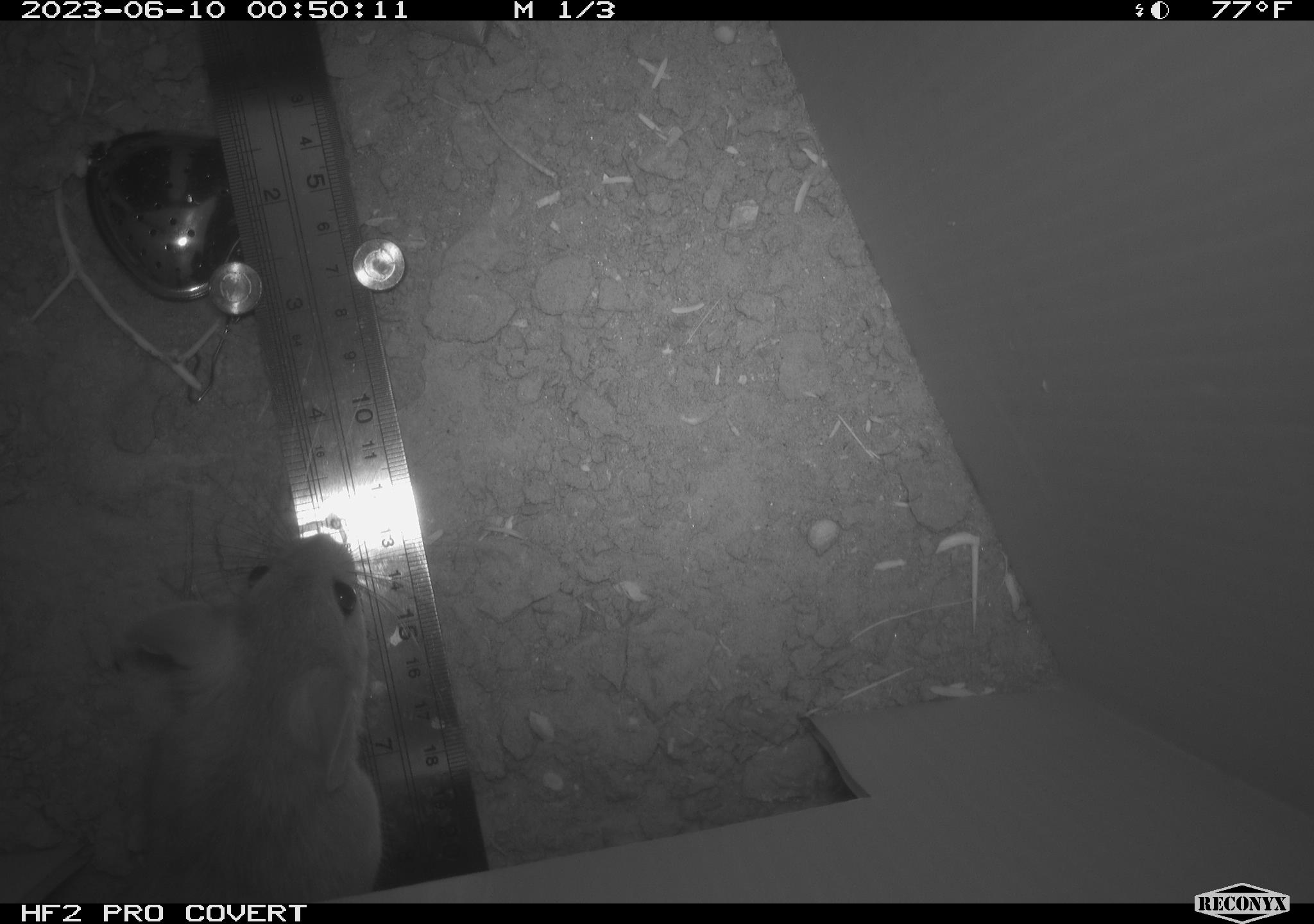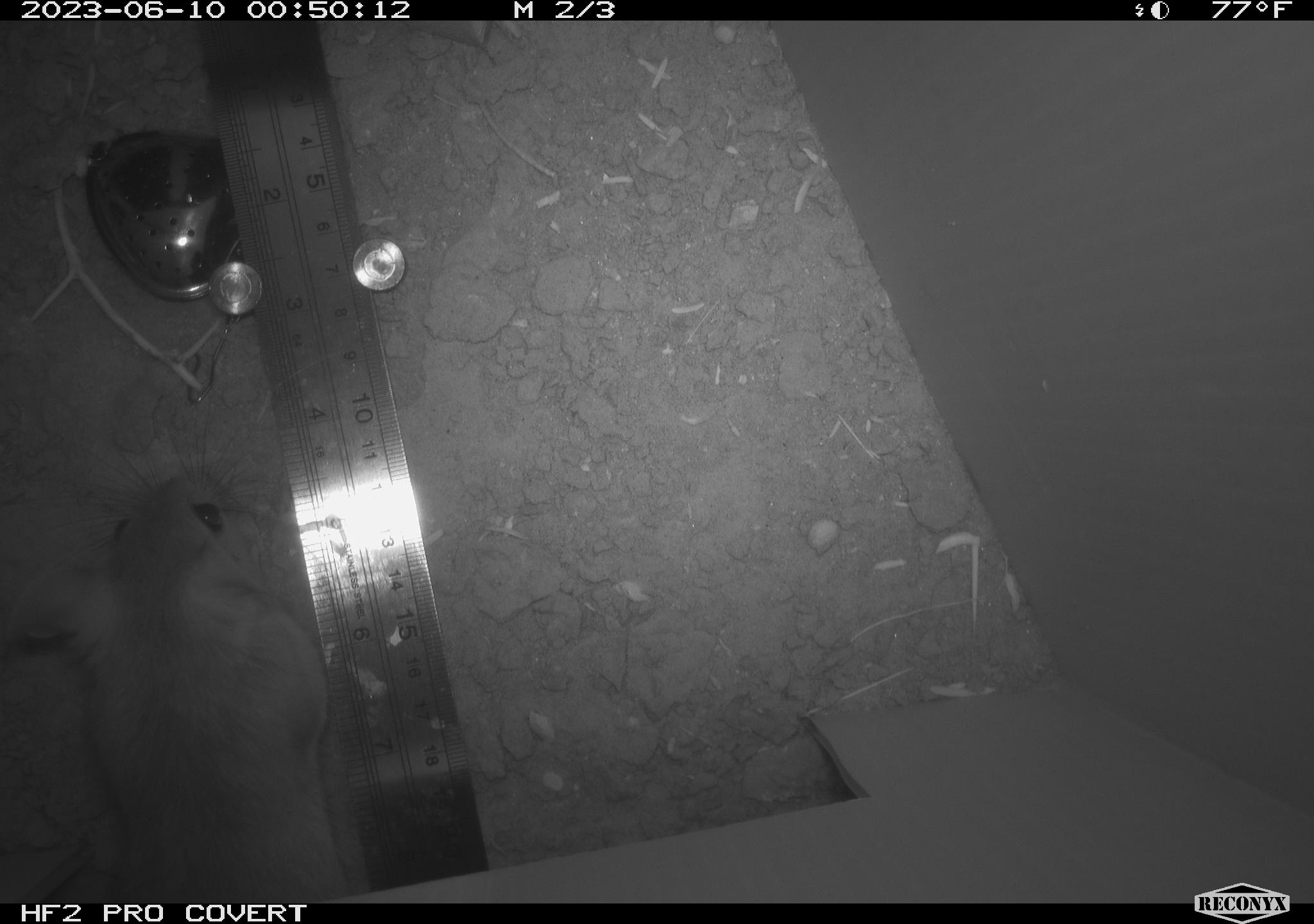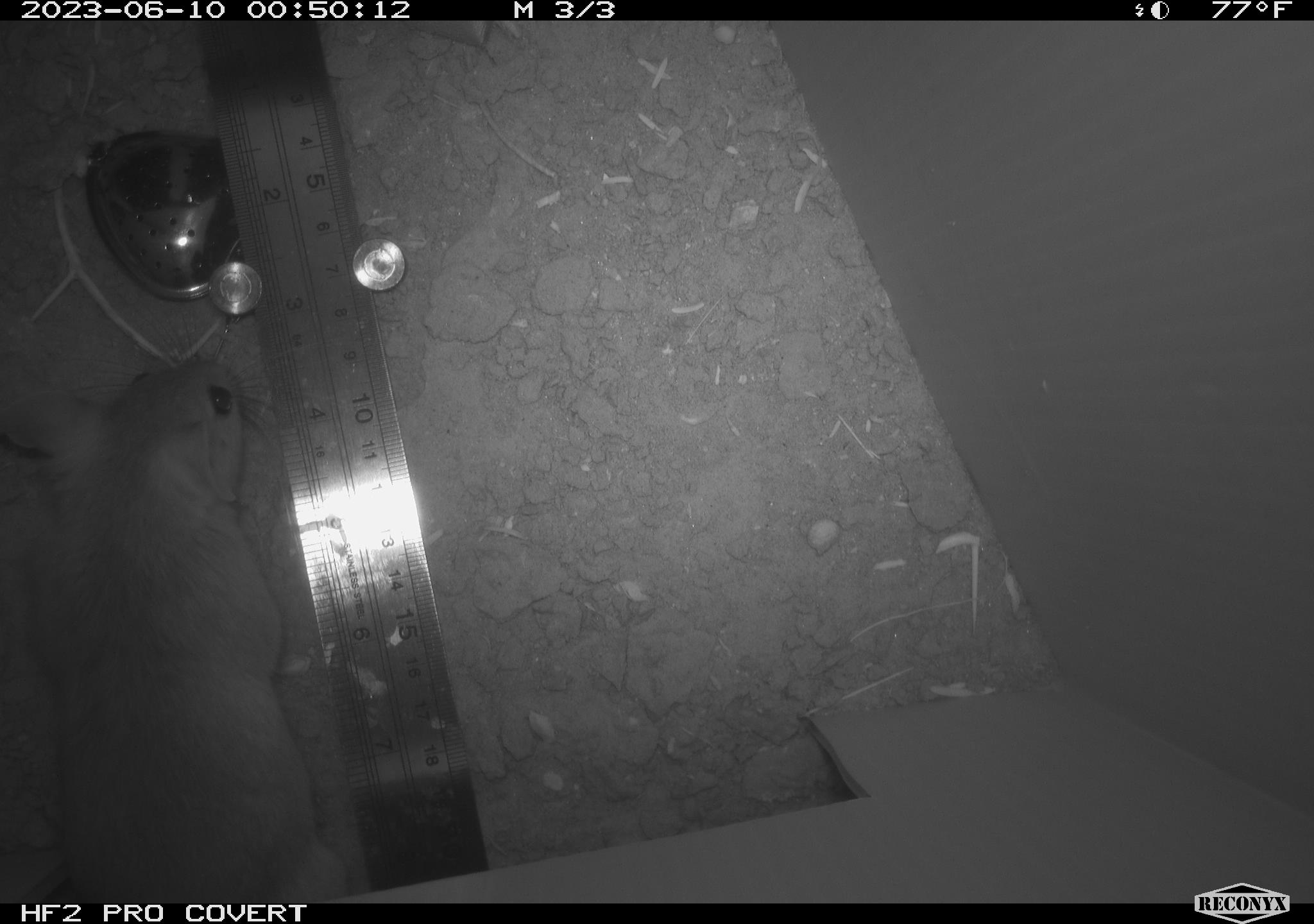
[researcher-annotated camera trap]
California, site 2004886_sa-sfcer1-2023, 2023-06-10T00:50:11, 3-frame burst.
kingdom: Animalia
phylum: Chordata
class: Mammalia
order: Rodentia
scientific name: Rodentia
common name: mouse species